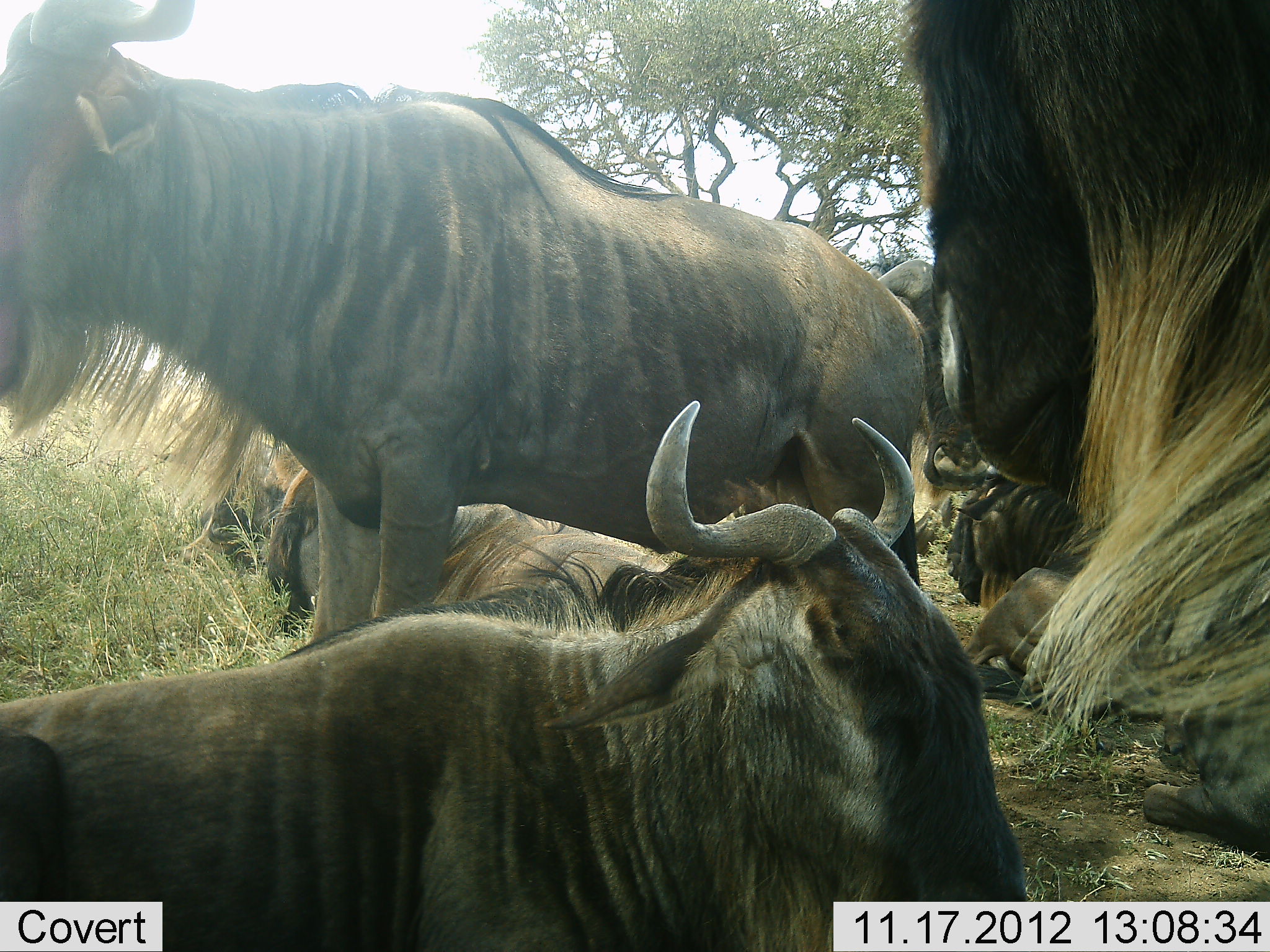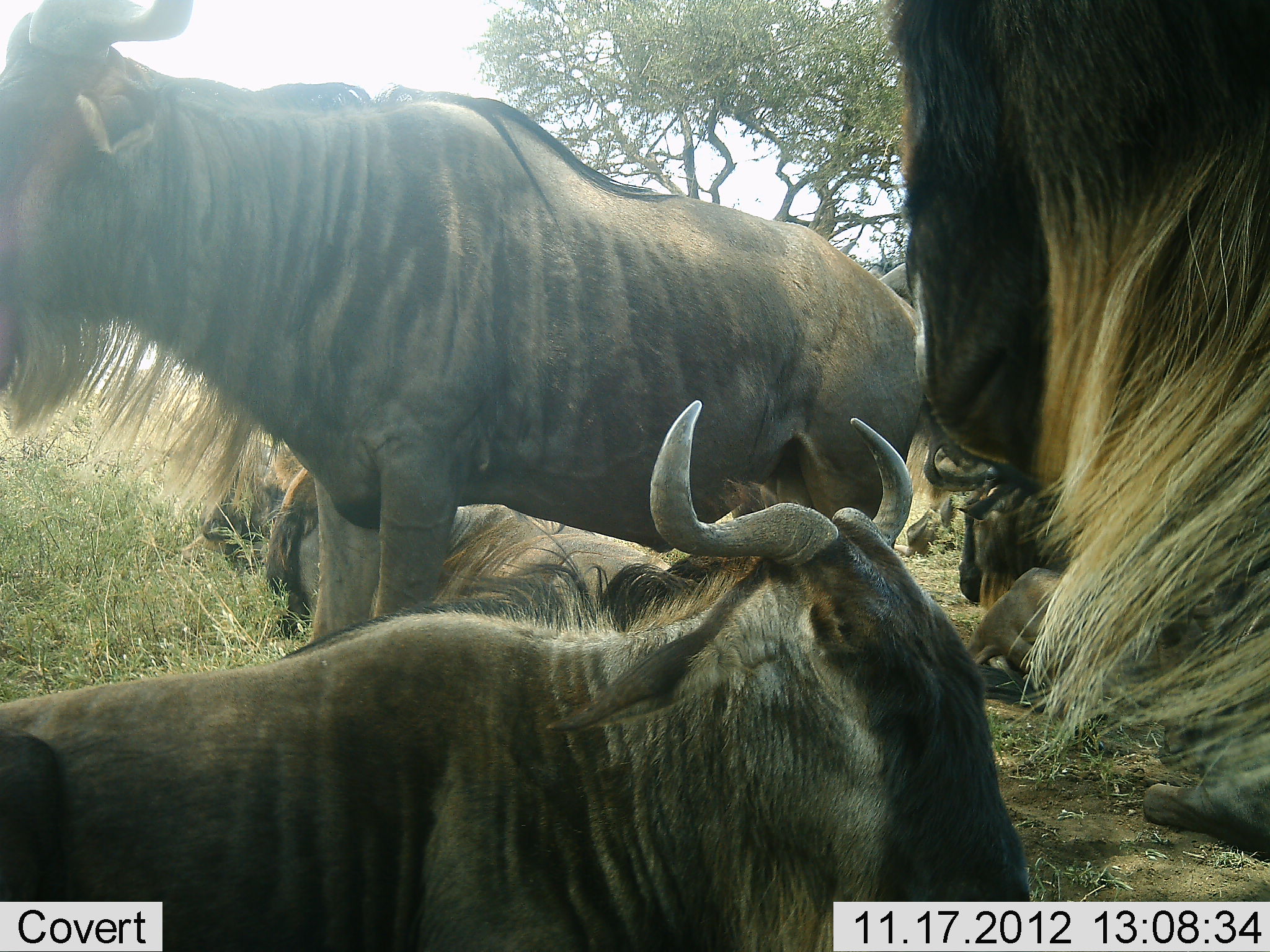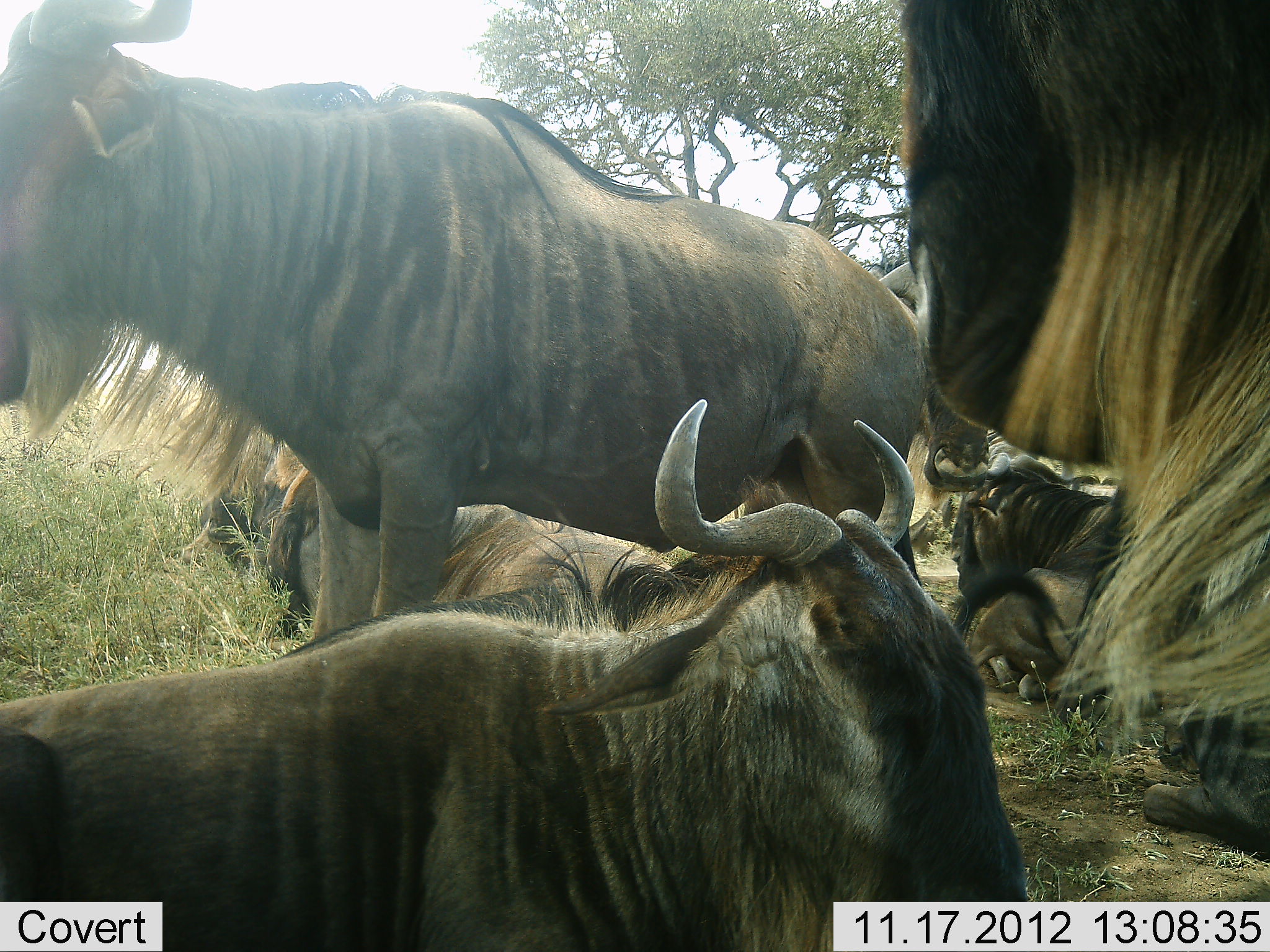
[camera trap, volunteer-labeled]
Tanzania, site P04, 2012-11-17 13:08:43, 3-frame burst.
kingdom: Animalia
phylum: Chordata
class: Mammalia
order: Artiodactyla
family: Bovidae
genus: Connochaetes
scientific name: Connochaetes taurinus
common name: blue wildebeest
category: wildebeest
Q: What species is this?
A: Wildebeest (blue wildebeest) (Connochaetes taurinus).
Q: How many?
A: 7.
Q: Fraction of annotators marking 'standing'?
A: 80%.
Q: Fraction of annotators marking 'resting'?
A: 100%.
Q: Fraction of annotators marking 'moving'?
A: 0%.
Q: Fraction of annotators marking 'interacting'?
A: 0%.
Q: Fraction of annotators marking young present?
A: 10%.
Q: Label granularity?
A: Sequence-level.